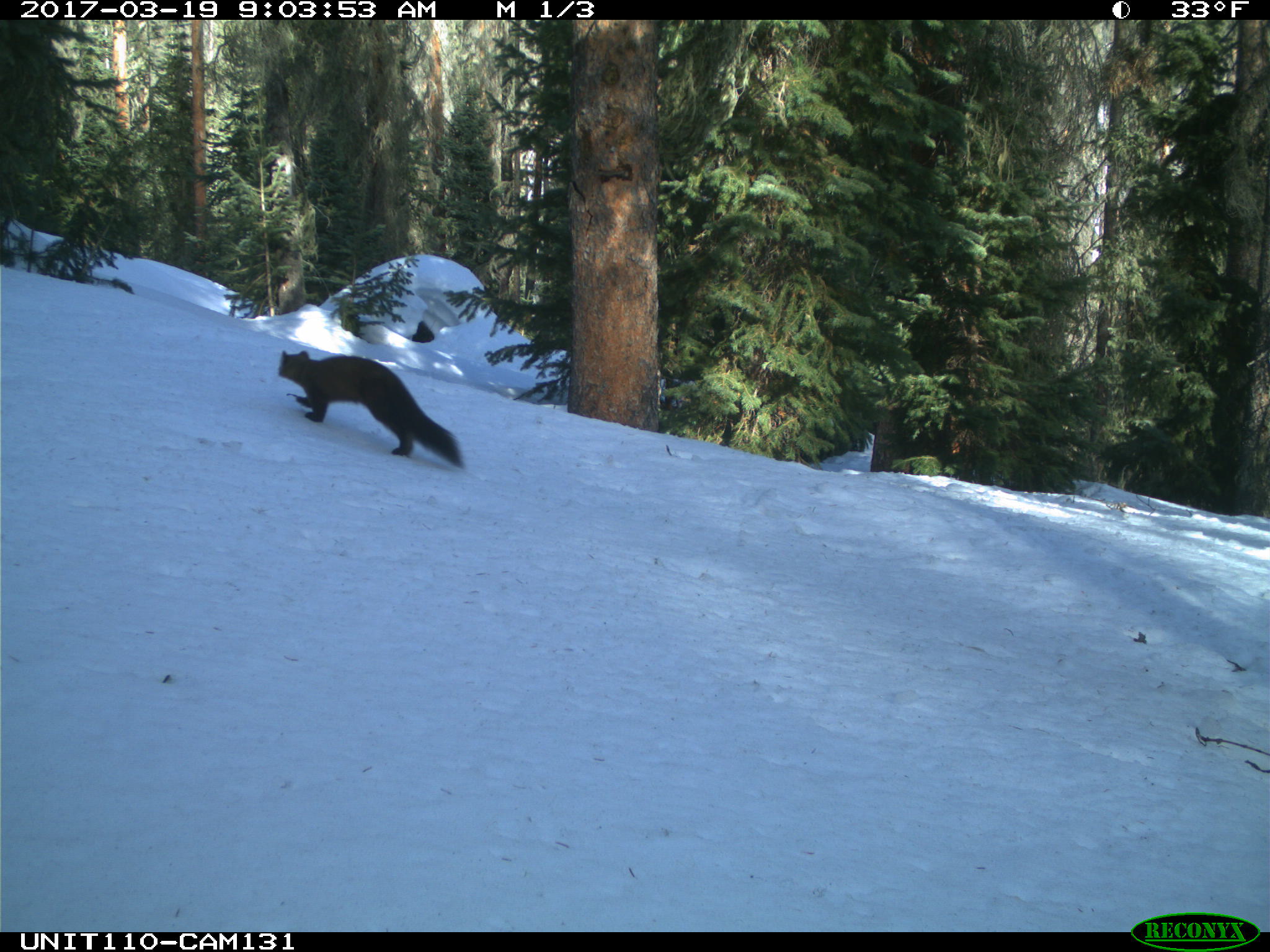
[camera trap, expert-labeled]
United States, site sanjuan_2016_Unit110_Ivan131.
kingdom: Animalia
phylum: Chordata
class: Mammalia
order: Carnivora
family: Mustelidae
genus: Martes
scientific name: Martes americana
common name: american marten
Martes americana (american marten).